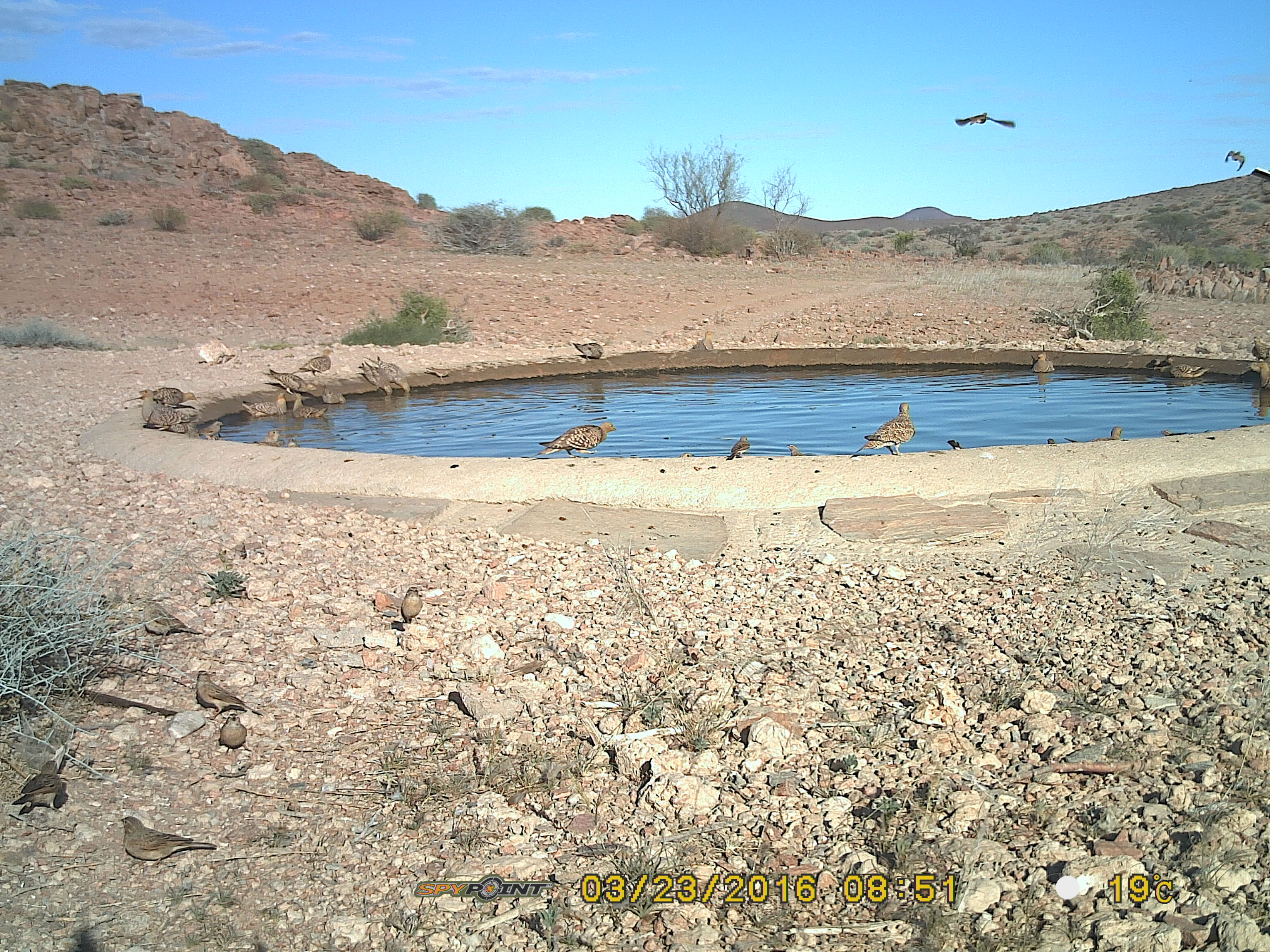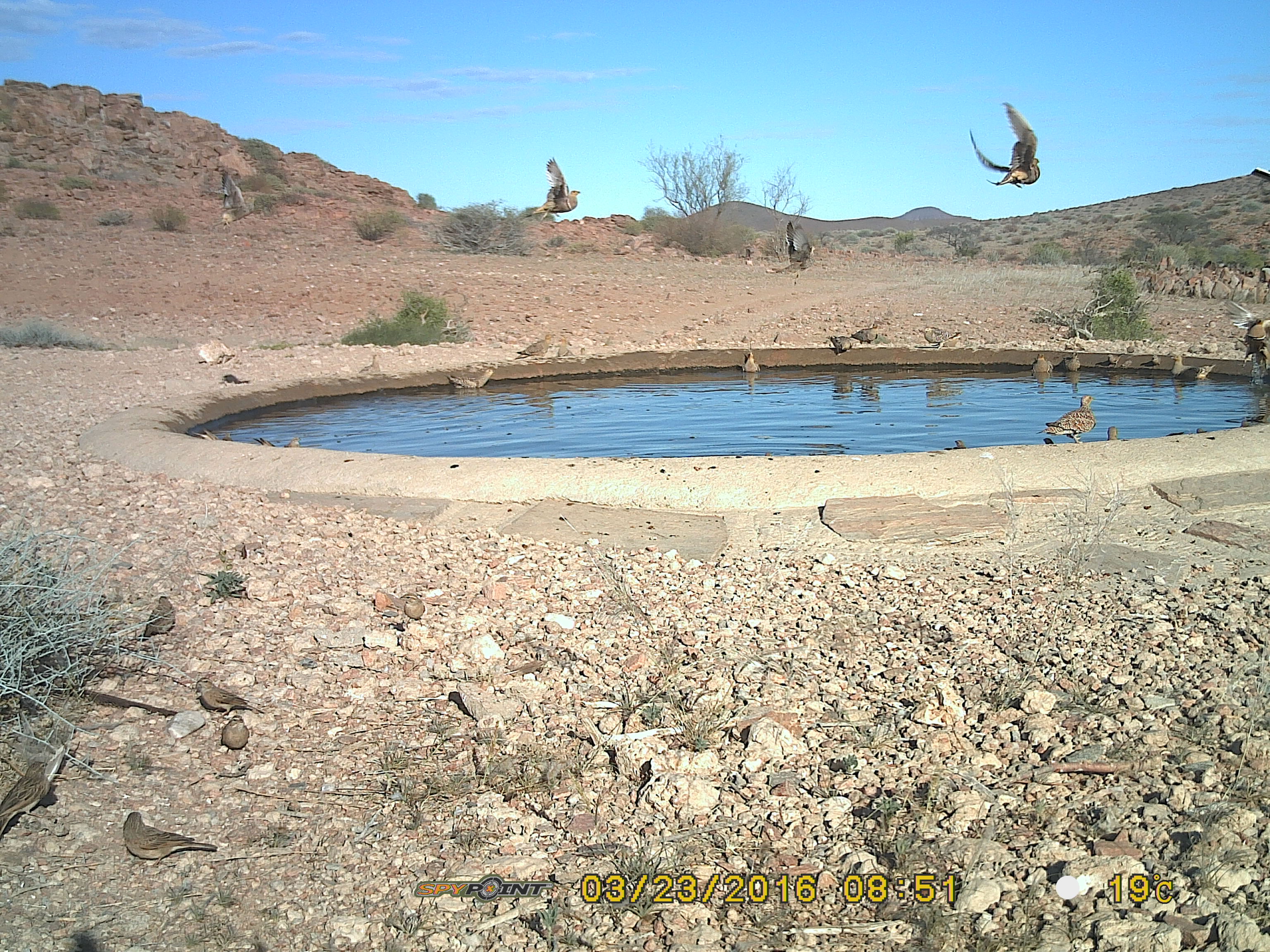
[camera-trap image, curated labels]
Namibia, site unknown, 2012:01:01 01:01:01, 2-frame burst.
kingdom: Animalia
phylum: Chordata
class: Aves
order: Pterocliformes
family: Pteroclidae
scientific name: Pteroclidae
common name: sandgrouse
Pteroclidae (sandgrouse).